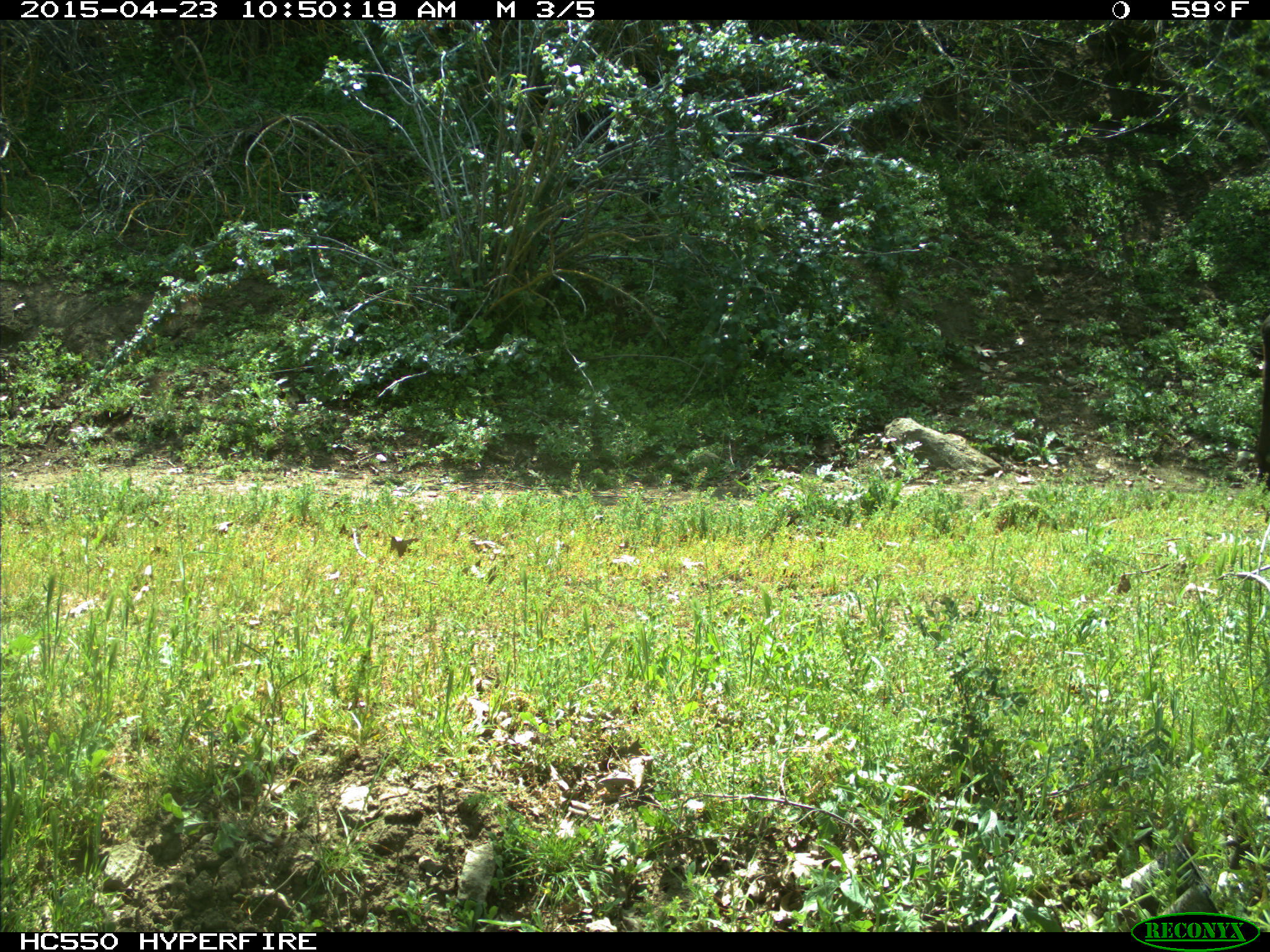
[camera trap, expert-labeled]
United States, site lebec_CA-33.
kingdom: Animalia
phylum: Chordata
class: Mammalia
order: Artiodactyla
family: Bovidae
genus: Bos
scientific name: Bos taurus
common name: domestic cow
Bos taurus (domestic cow).